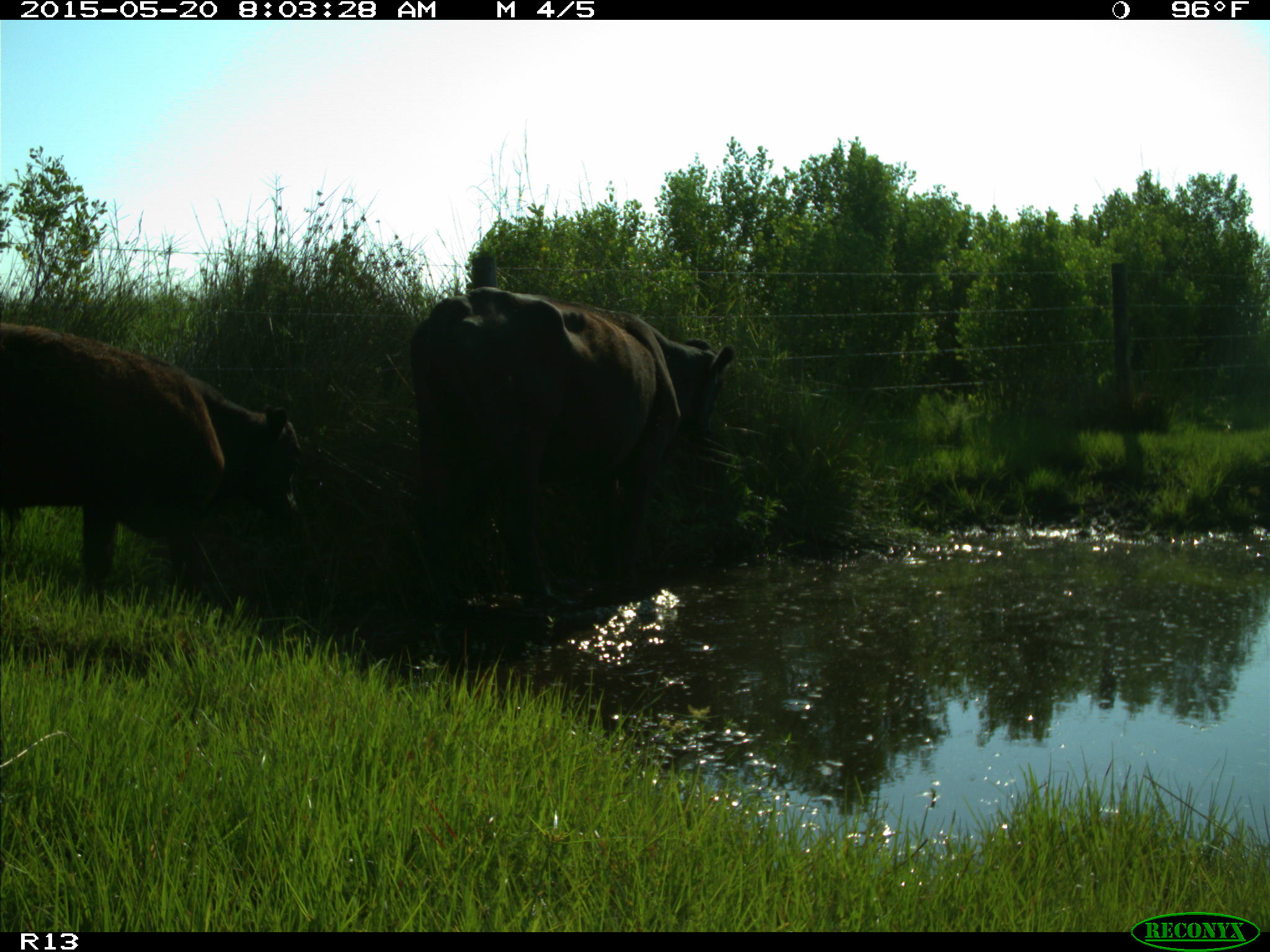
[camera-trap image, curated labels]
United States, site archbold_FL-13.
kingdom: Animalia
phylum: Chordata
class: Mammalia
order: Artiodactyla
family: Bovidae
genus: Bos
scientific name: Bos taurus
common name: domestic cow